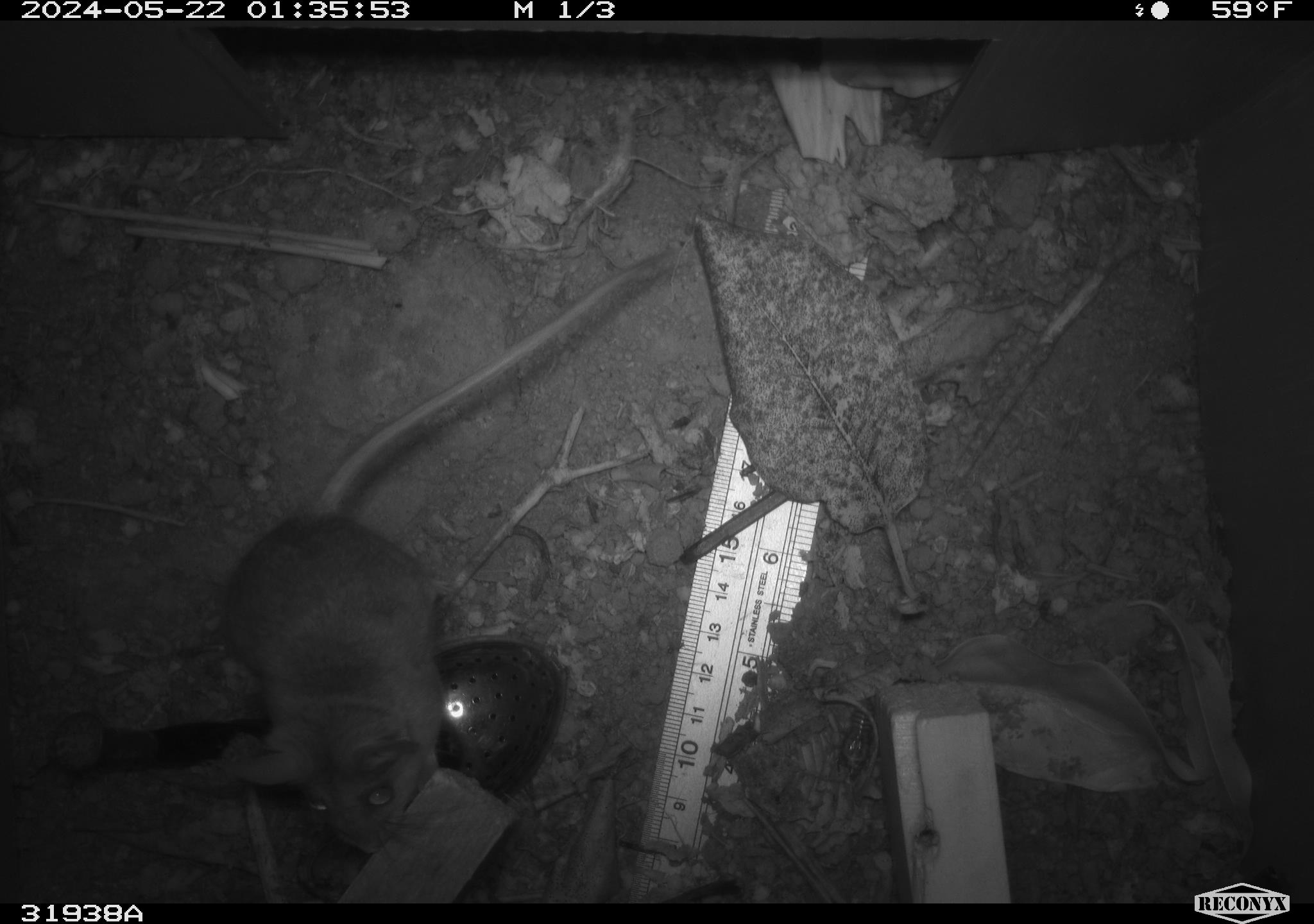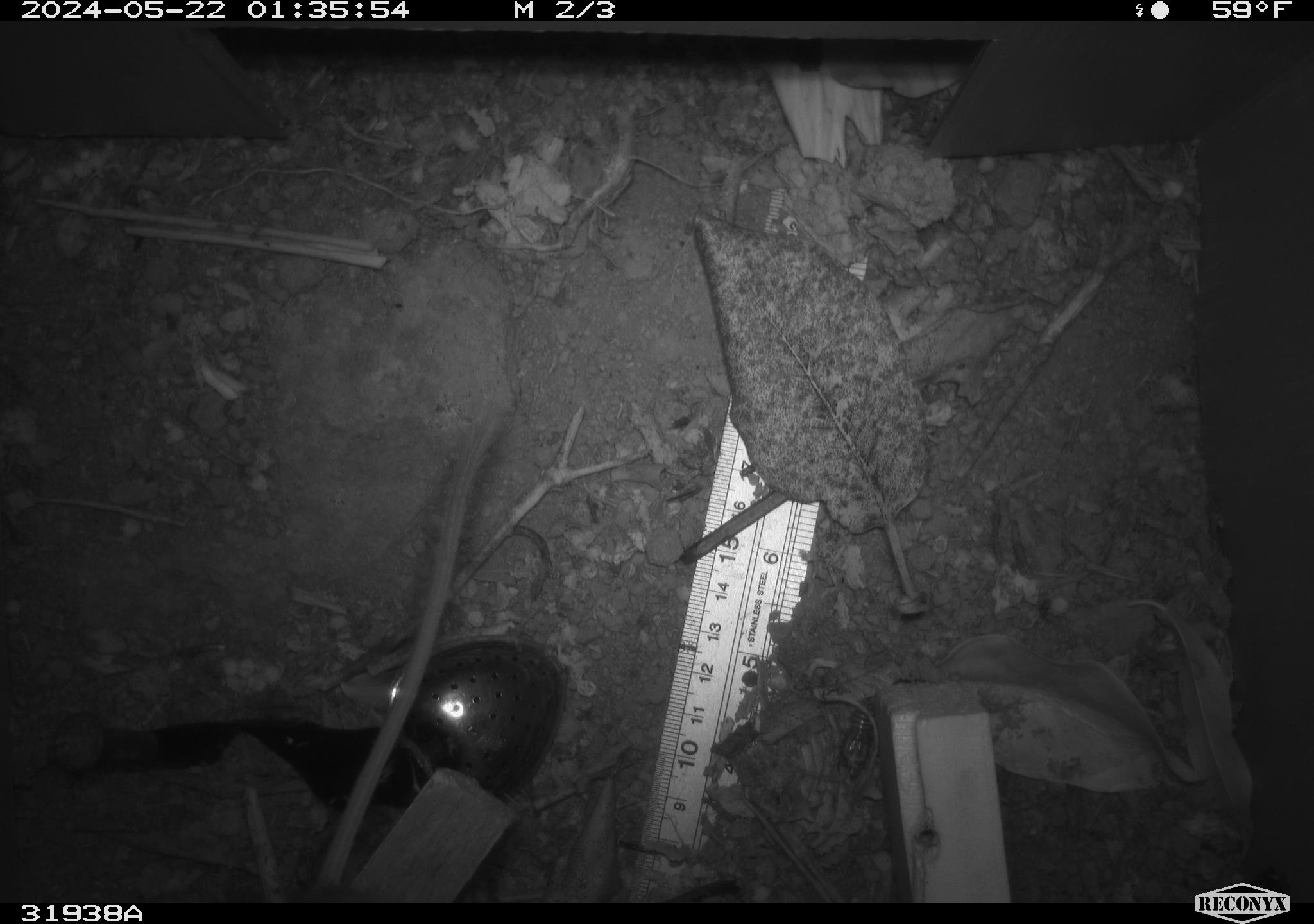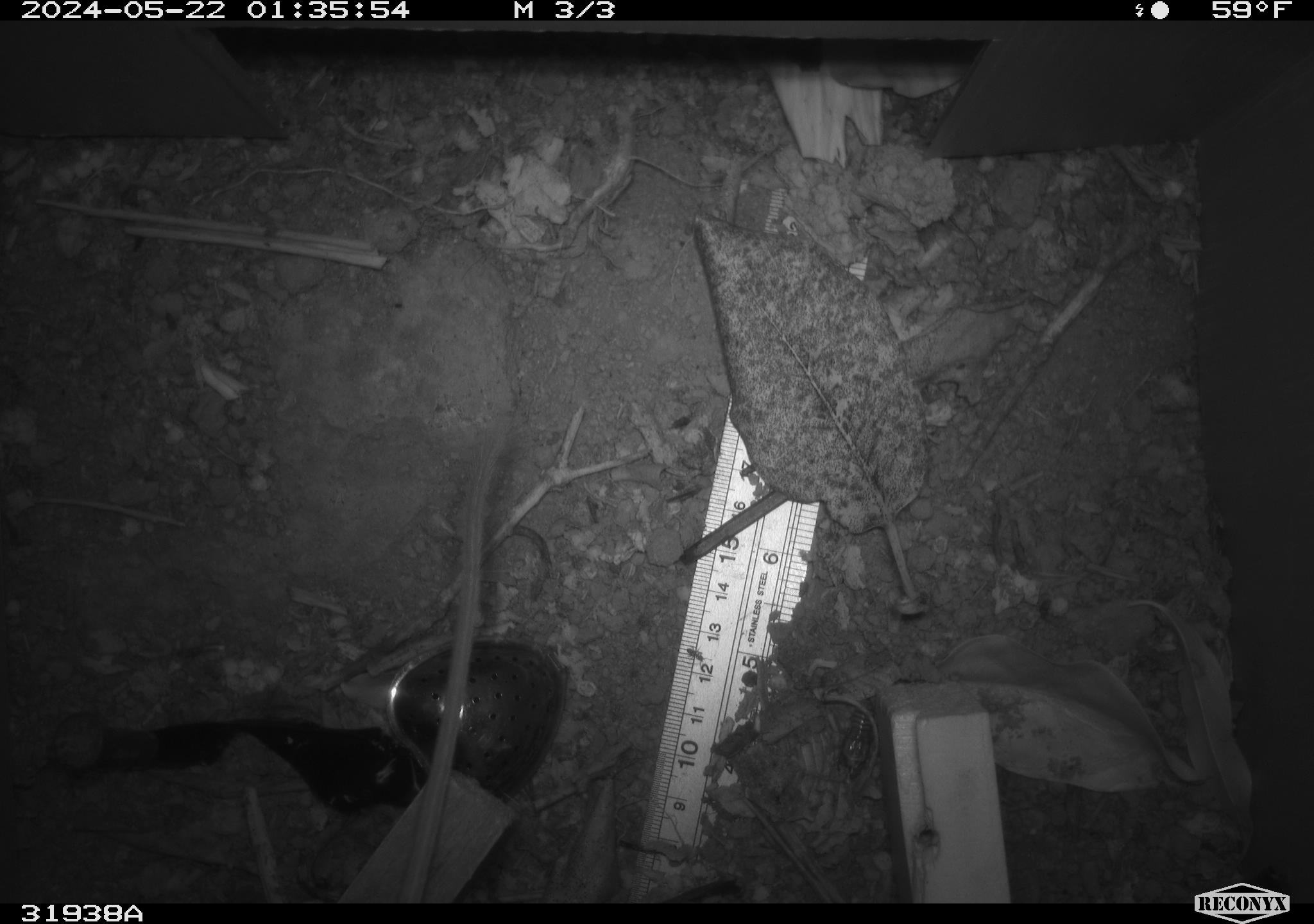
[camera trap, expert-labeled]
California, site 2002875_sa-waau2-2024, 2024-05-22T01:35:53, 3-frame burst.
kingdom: Animalia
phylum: Chordata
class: Mammalia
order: Rodentia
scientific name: Rodentia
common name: rodent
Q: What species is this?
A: Rodent (Rodentia).